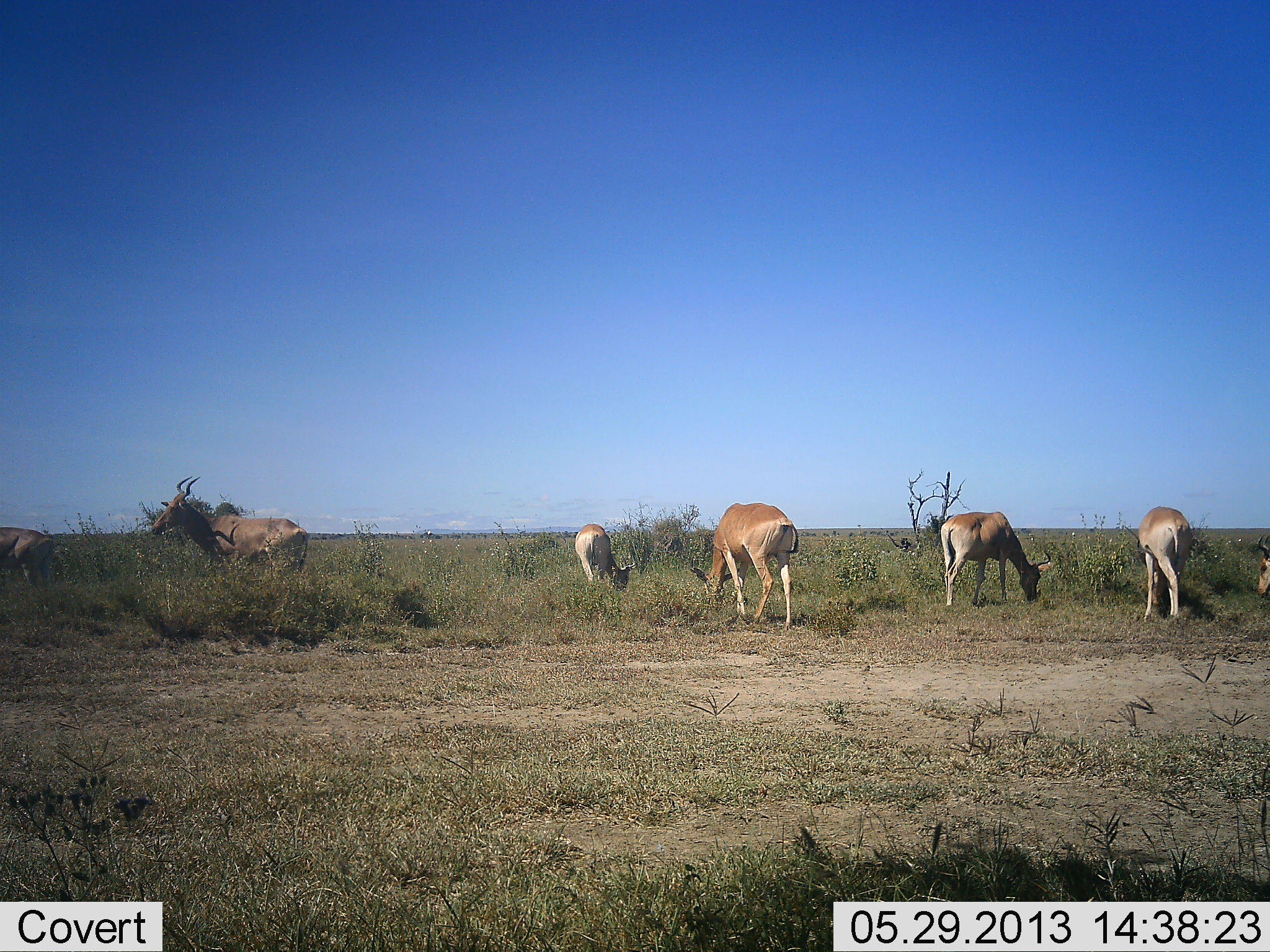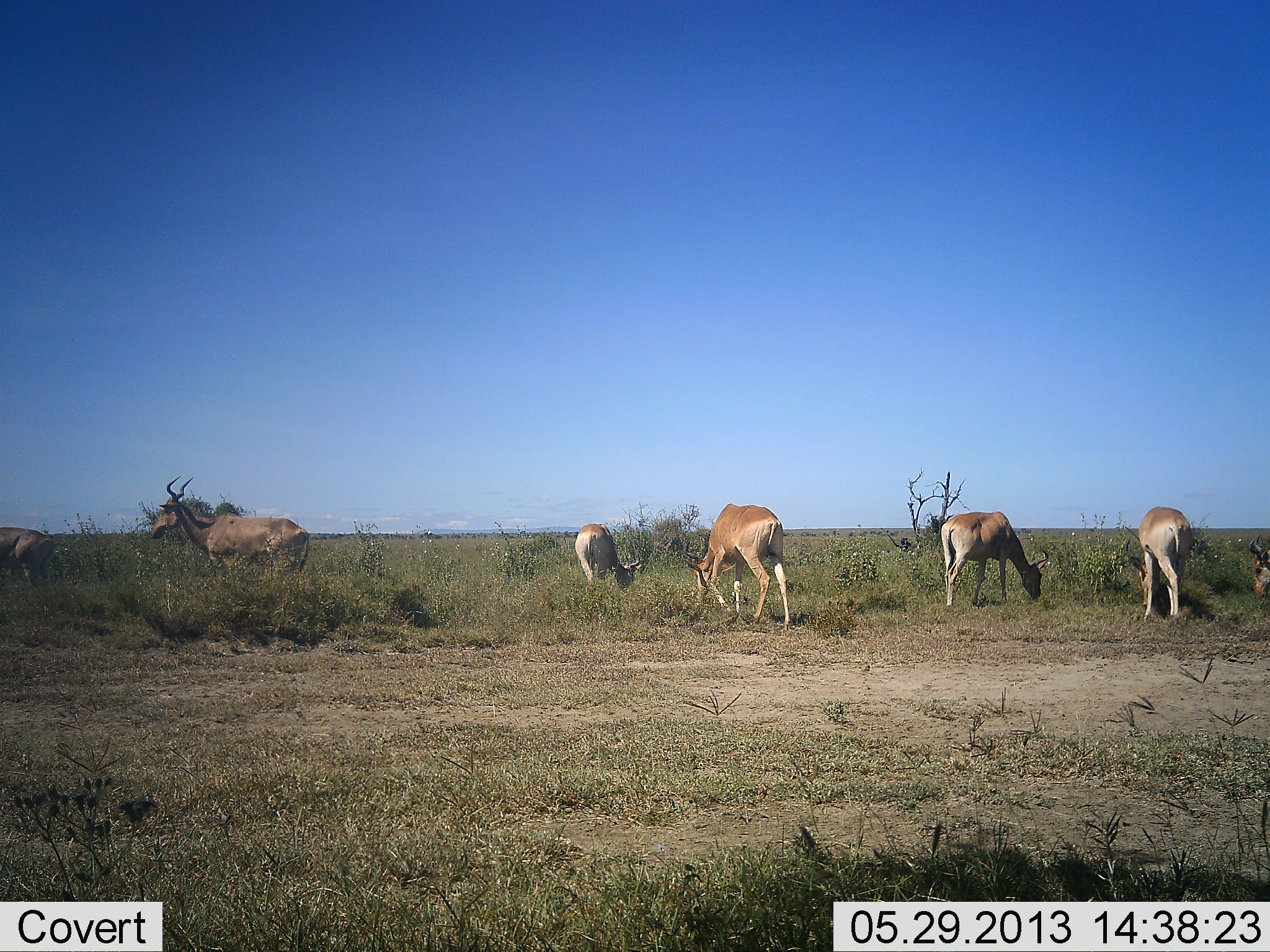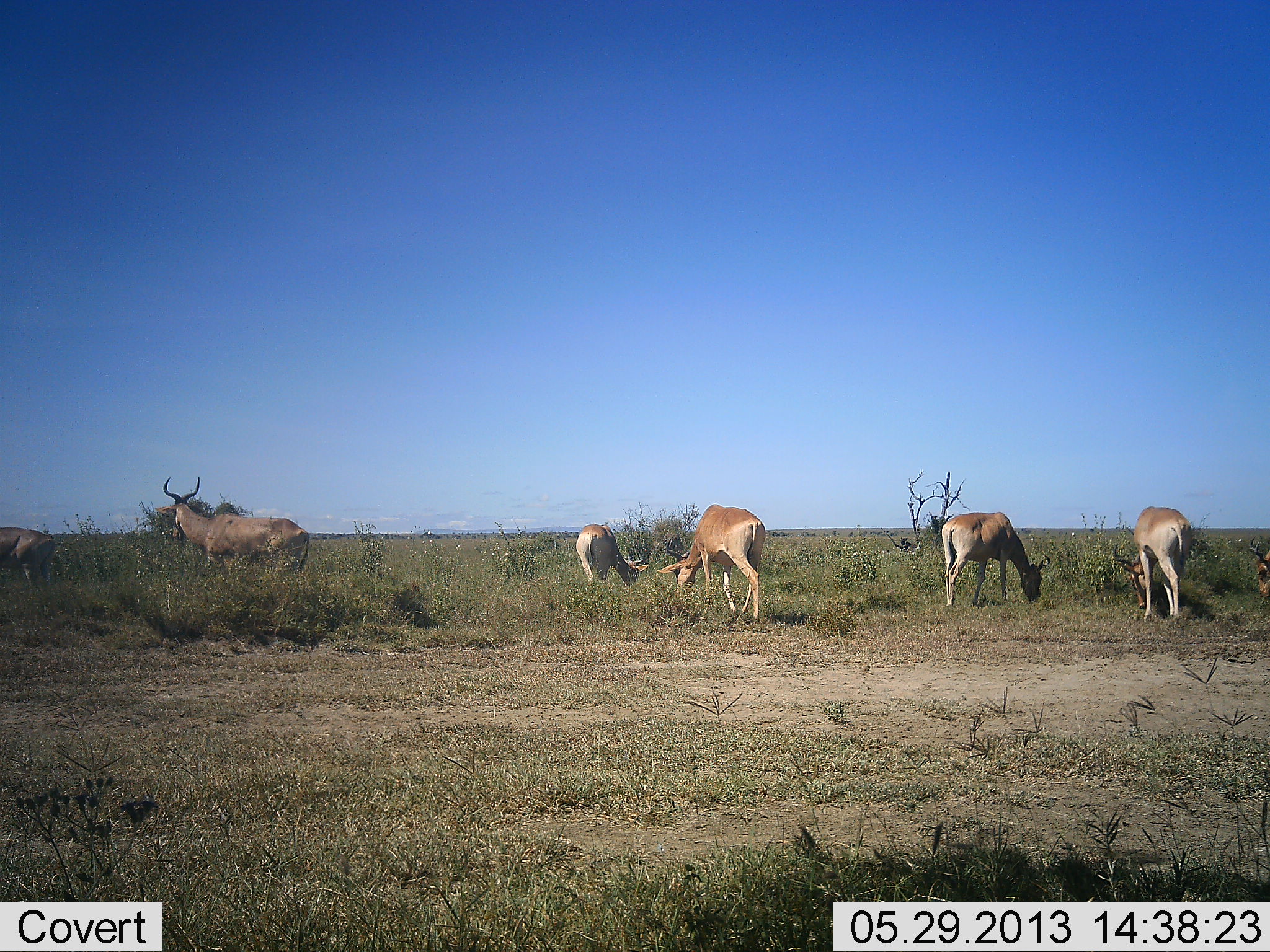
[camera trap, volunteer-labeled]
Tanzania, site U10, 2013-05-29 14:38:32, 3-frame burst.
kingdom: Animalia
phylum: Chordata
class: Mammalia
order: Artiodactyla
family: Bovidae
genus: Alcelaphus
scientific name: Alcelaphus buselaphus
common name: hartebeest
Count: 7.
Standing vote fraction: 76%.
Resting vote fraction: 0%.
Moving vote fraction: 20%.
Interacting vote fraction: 0%.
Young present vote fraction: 0%.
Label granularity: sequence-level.